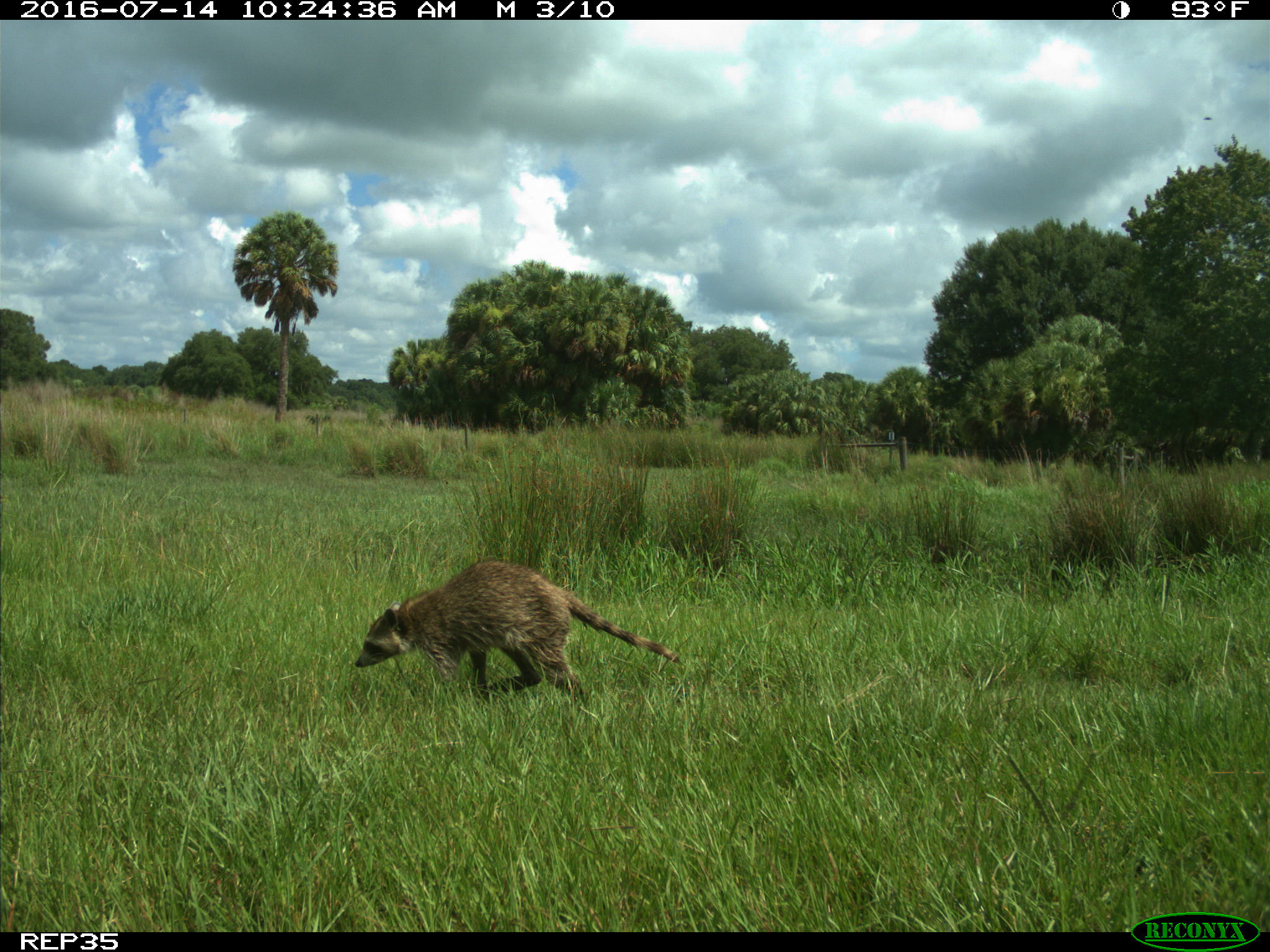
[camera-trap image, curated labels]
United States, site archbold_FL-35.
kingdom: Animalia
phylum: Chordata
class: Mammalia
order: Carnivora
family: Procyonidae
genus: Procyon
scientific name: Procyon lotor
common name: common raccoon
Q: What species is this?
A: Procyon lotor (common raccoon).